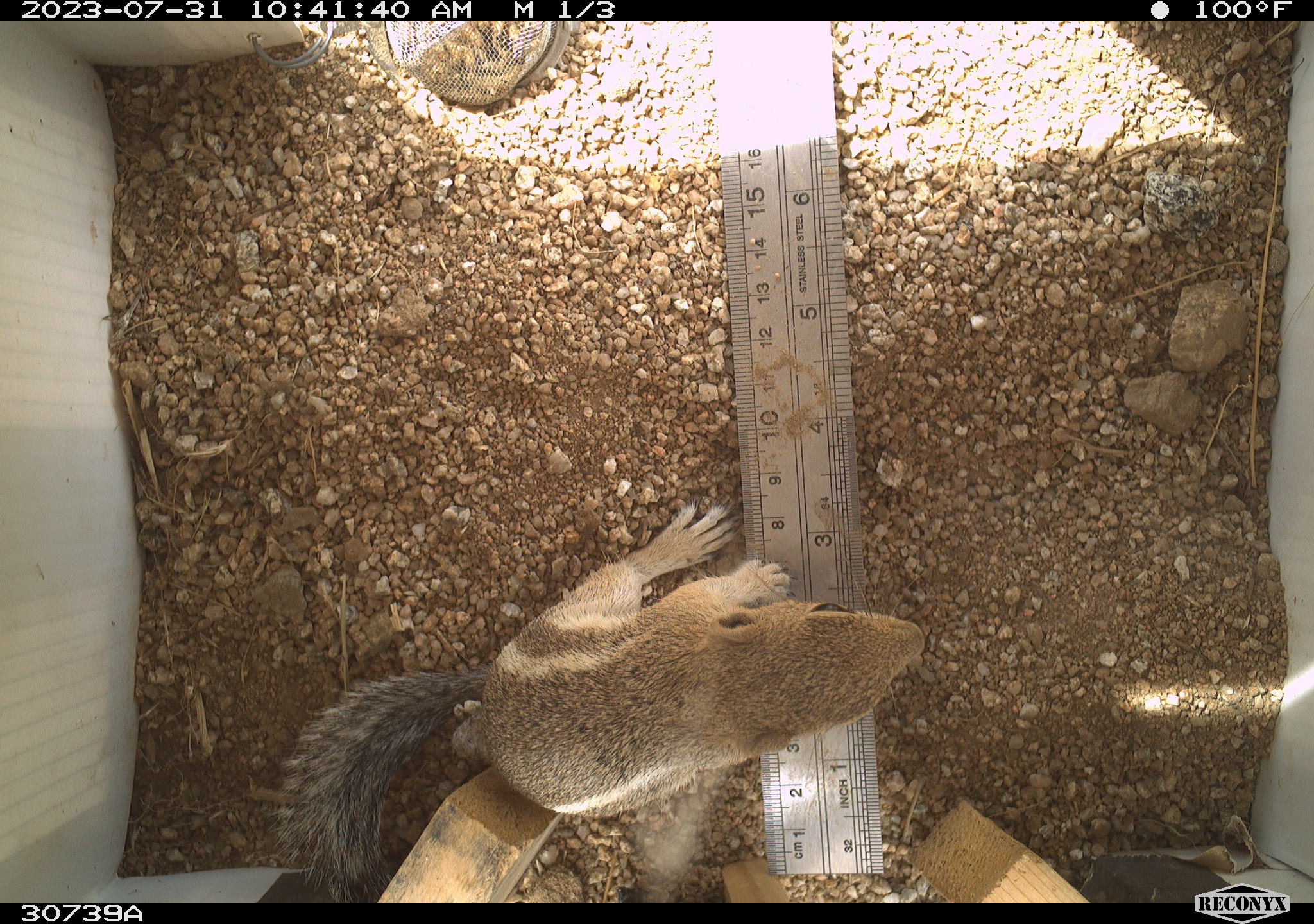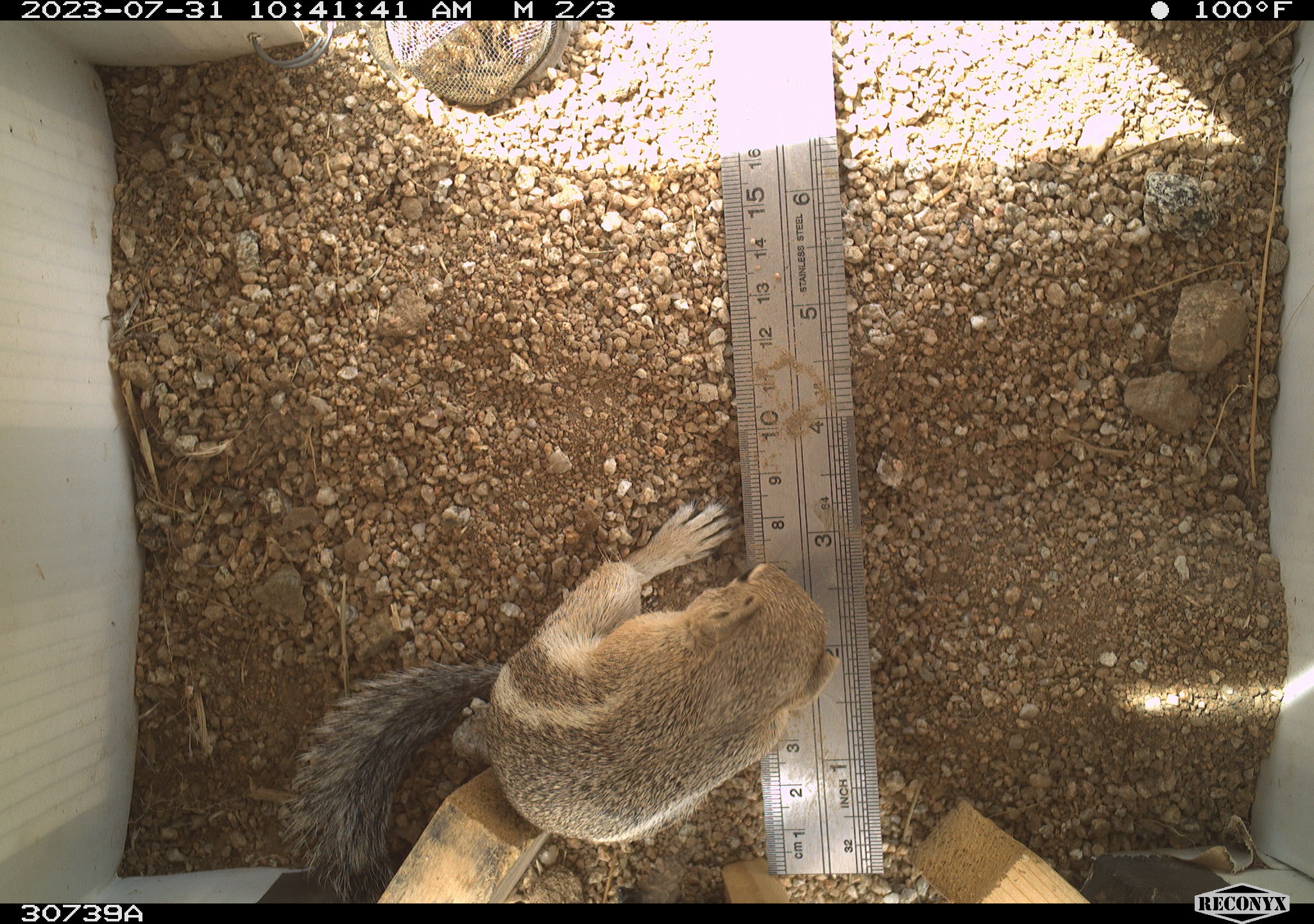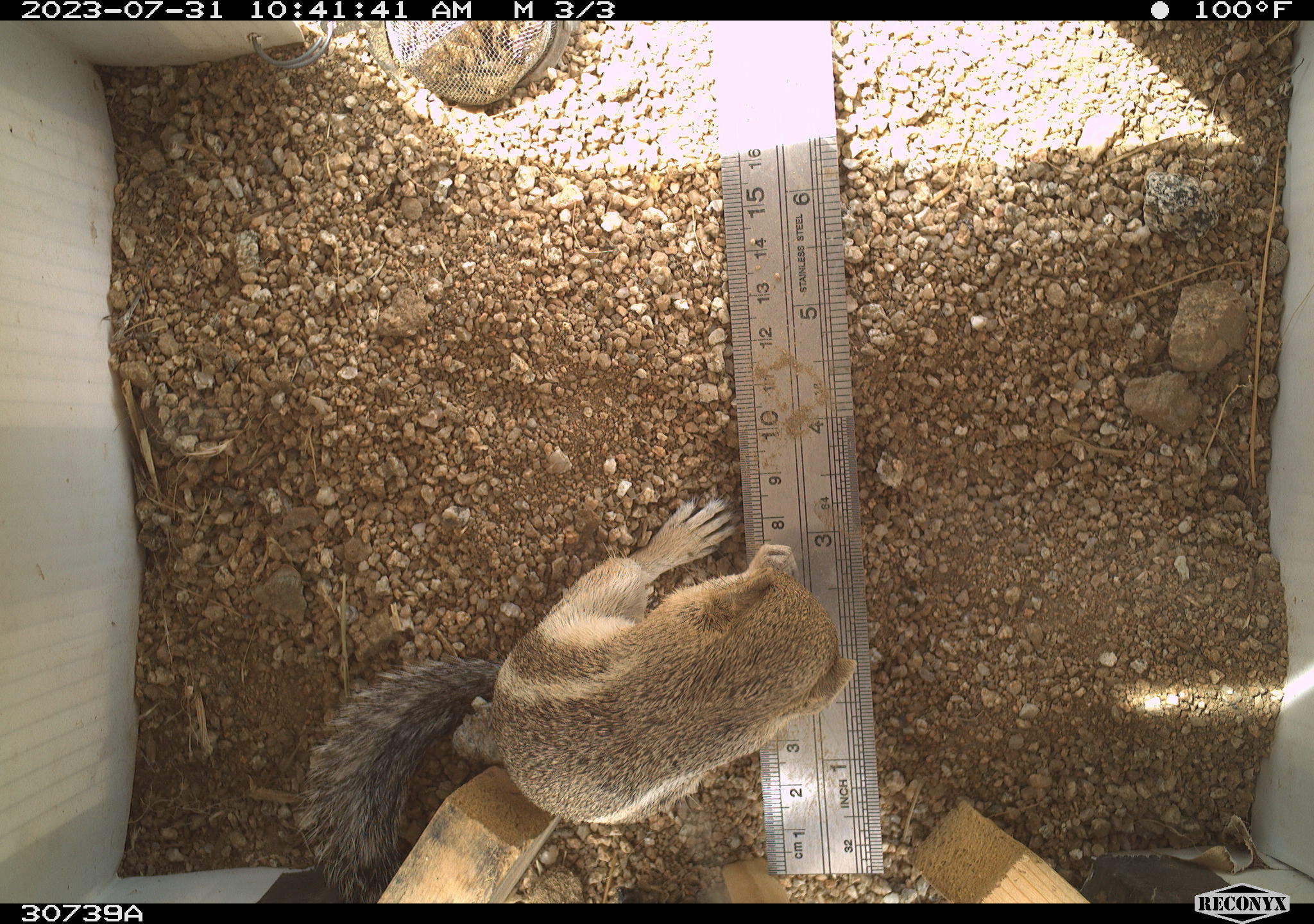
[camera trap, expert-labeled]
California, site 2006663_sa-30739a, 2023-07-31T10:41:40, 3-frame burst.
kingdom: Animalia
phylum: Chordata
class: Mammalia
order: Rodentia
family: Sciuridae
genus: Ammospermophilus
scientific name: Ammospermophilus leucurus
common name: white-tailed antelope squirrel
White-tailed antelope squirrel (Ammospermophilus leucurus).